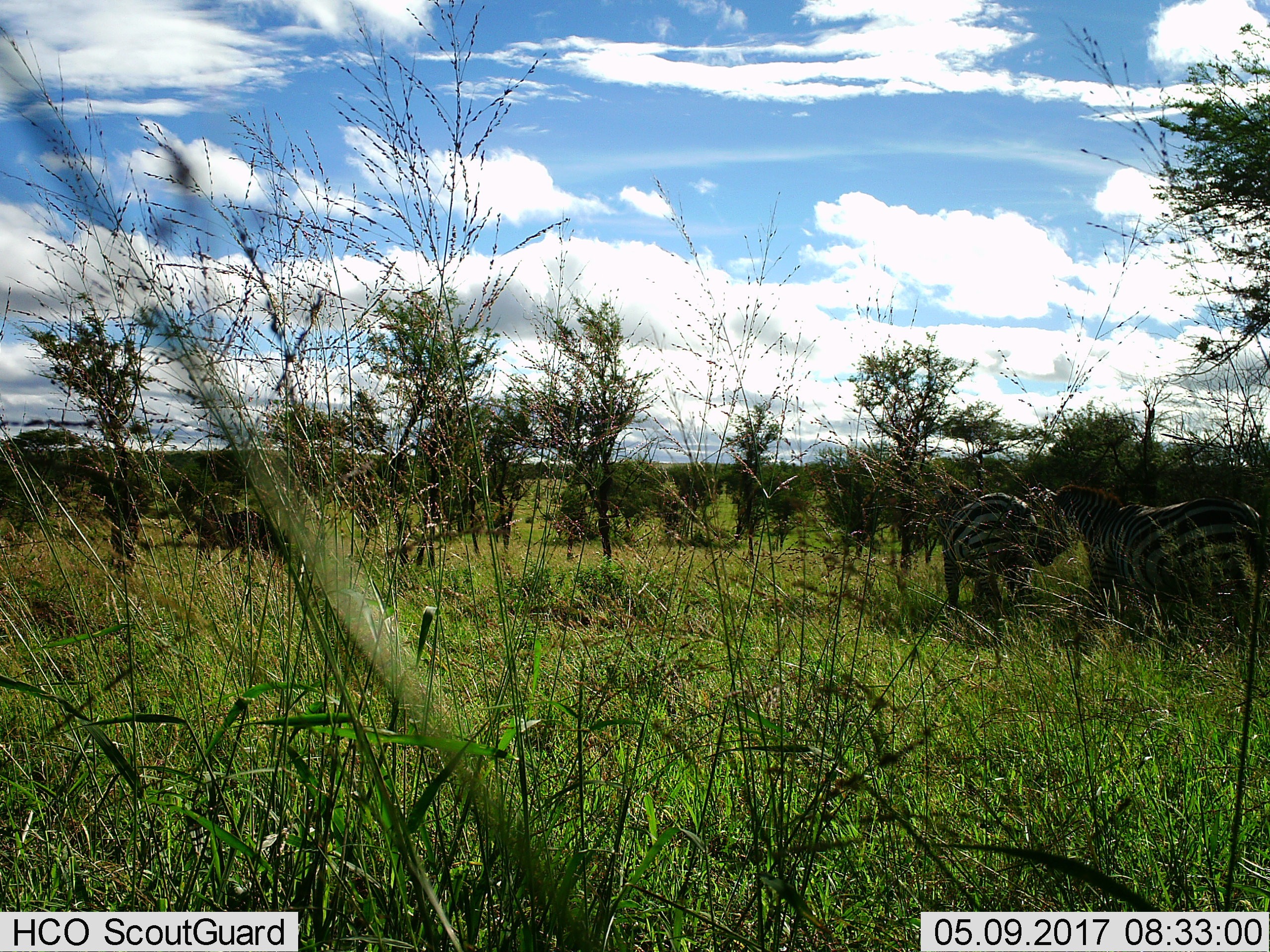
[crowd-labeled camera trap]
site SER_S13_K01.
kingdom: Animalia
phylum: Chordata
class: Mammalia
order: Perissodactyla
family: Equidae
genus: Equus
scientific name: Equus quagga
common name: plains zebra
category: zebraplains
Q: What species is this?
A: Zebraplains (plains zebra) (Equus quagga).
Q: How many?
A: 2.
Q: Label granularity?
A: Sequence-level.